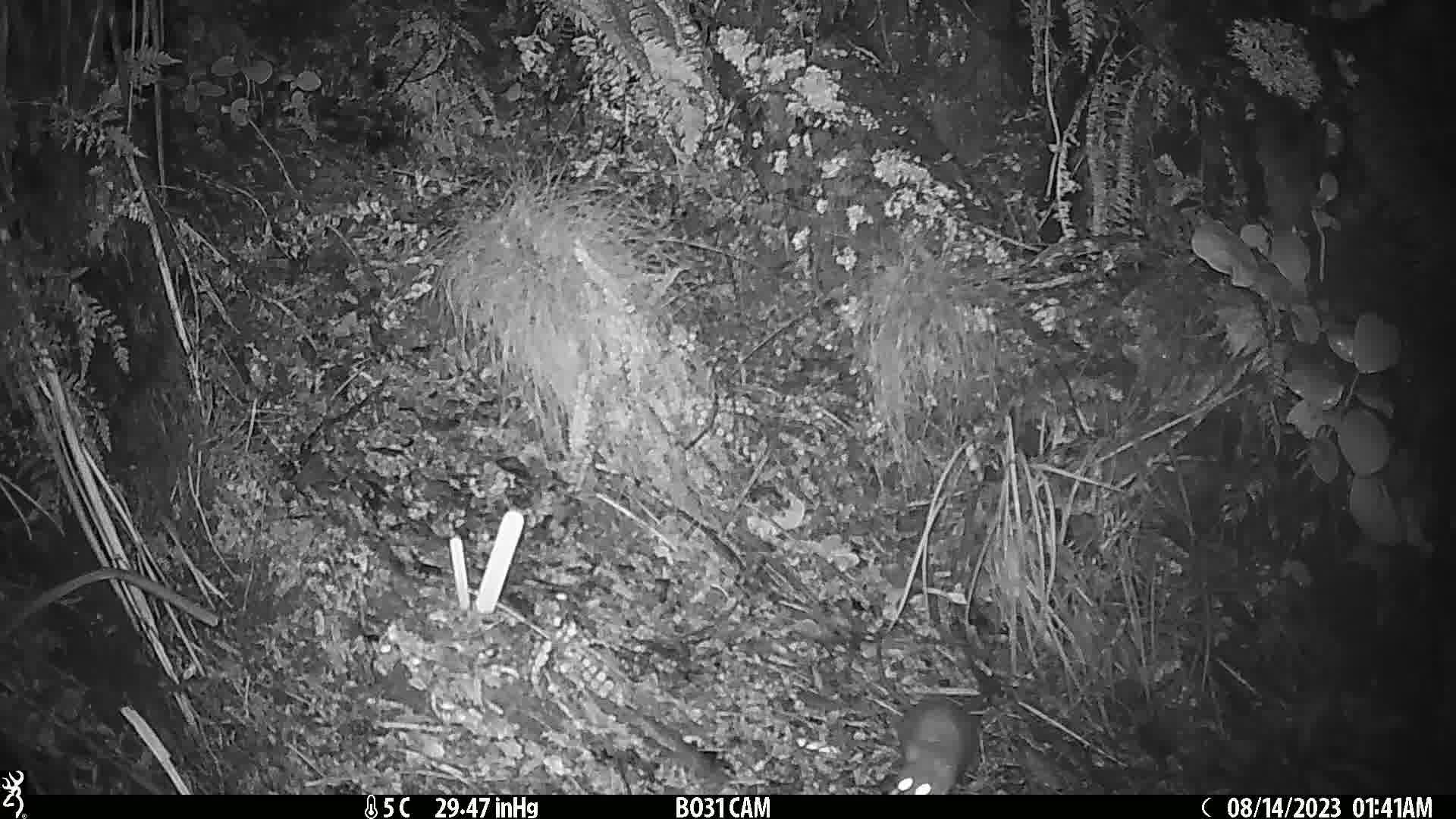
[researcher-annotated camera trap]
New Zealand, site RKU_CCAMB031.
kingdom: Animalia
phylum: Chordata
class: Mammalia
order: Rodentia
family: Muridae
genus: Rattus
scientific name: Rattus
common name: rat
Rat (Rattus).